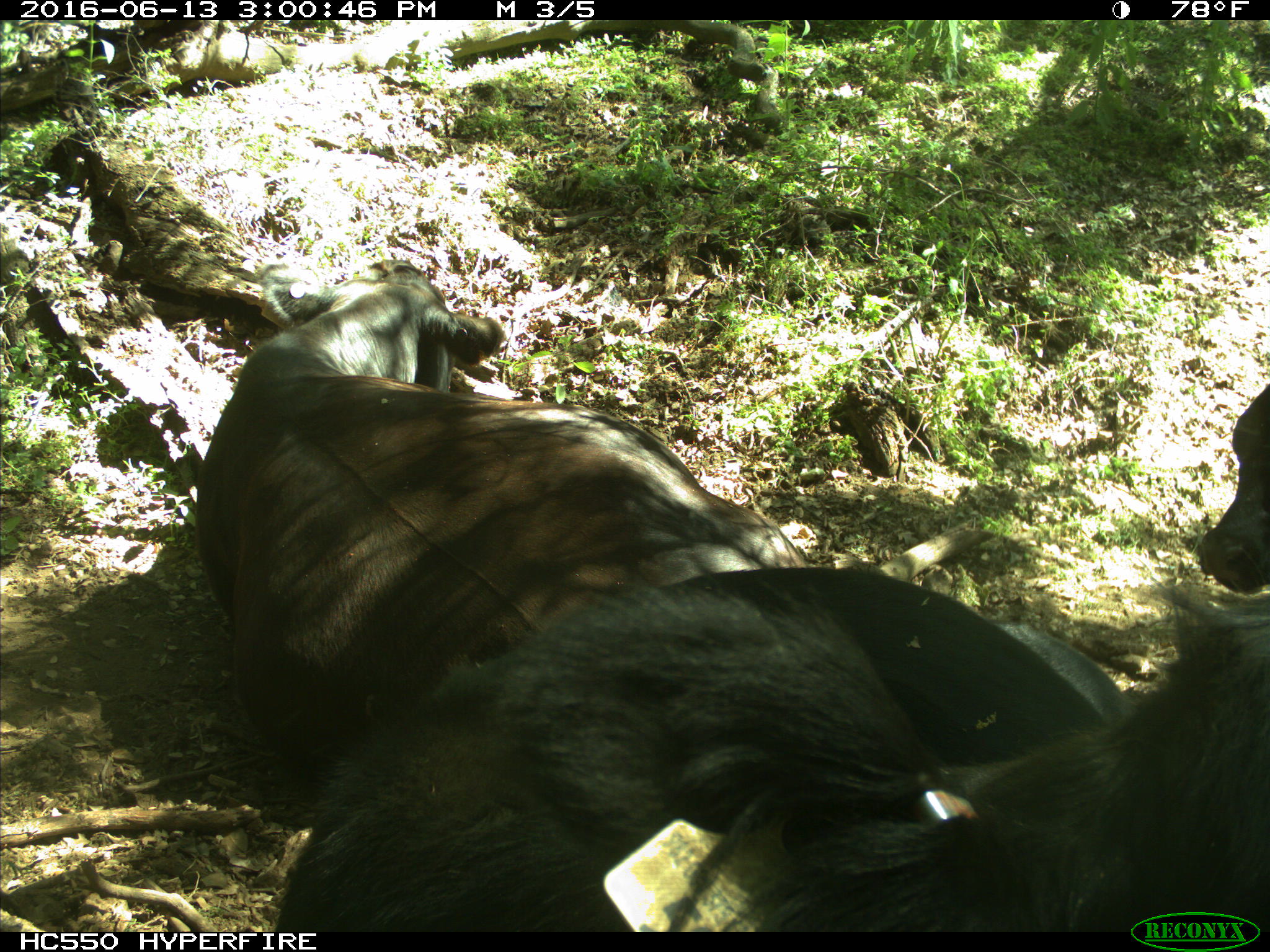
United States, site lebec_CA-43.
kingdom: Animalia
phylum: Chordata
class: Mammalia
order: Artiodactyla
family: Bovidae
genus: Bos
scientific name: Bos taurus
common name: domestic cow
Bos taurus (domestic cow).